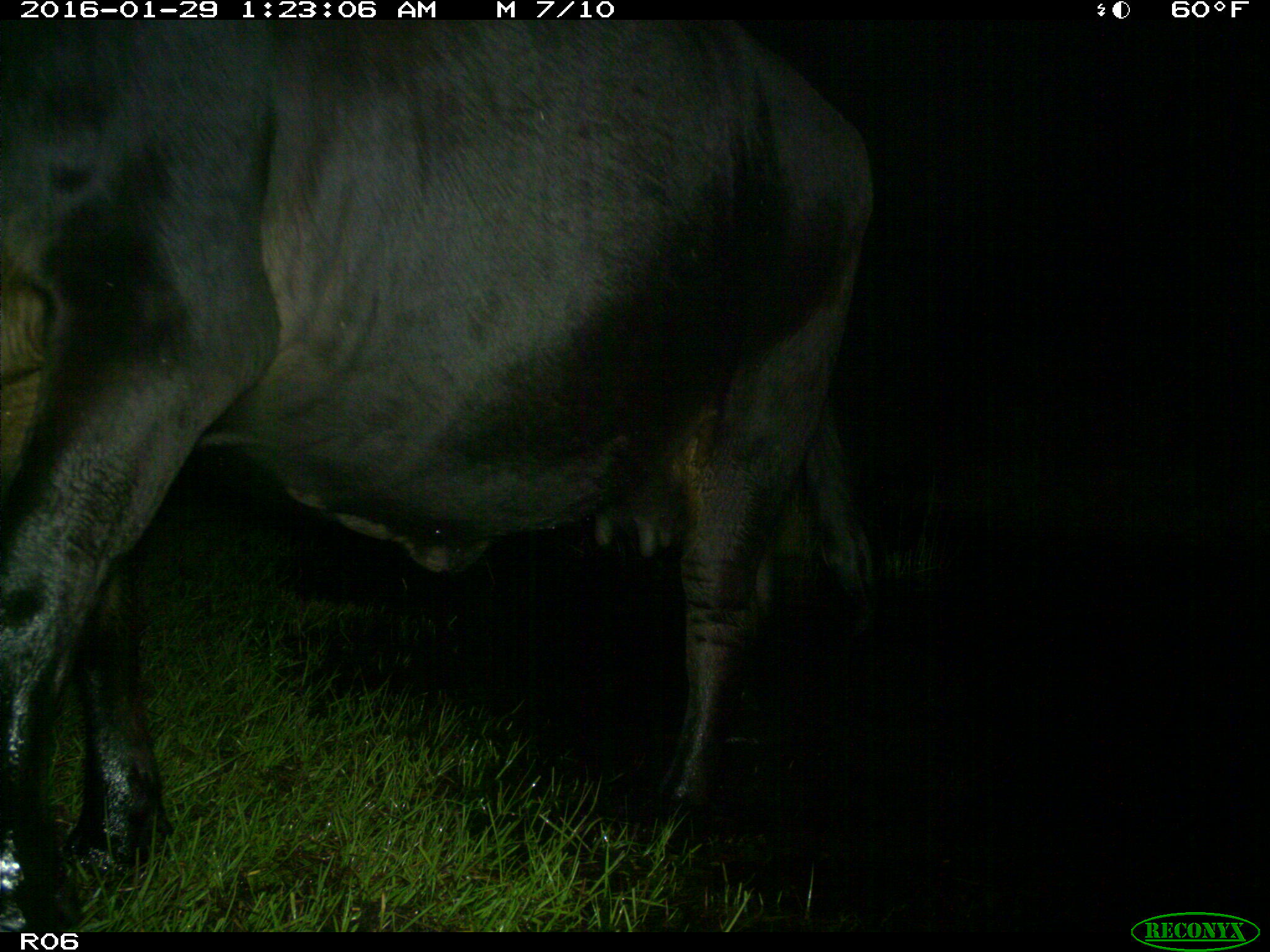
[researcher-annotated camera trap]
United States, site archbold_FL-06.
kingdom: Animalia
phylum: Chordata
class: Mammalia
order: Artiodactyla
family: Bovidae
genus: Bos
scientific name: Bos taurus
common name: domestic cow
Bos taurus (domestic cow).